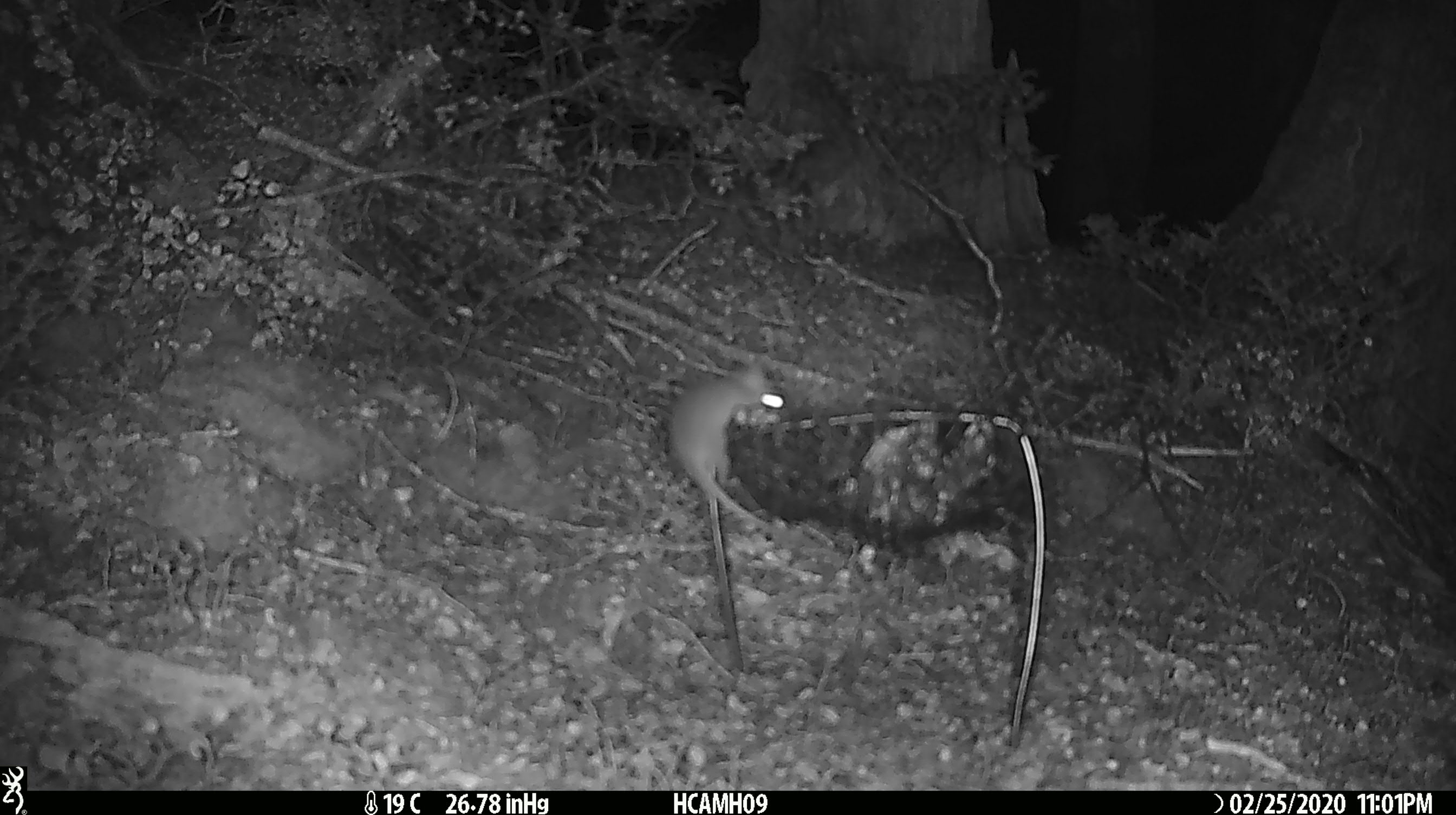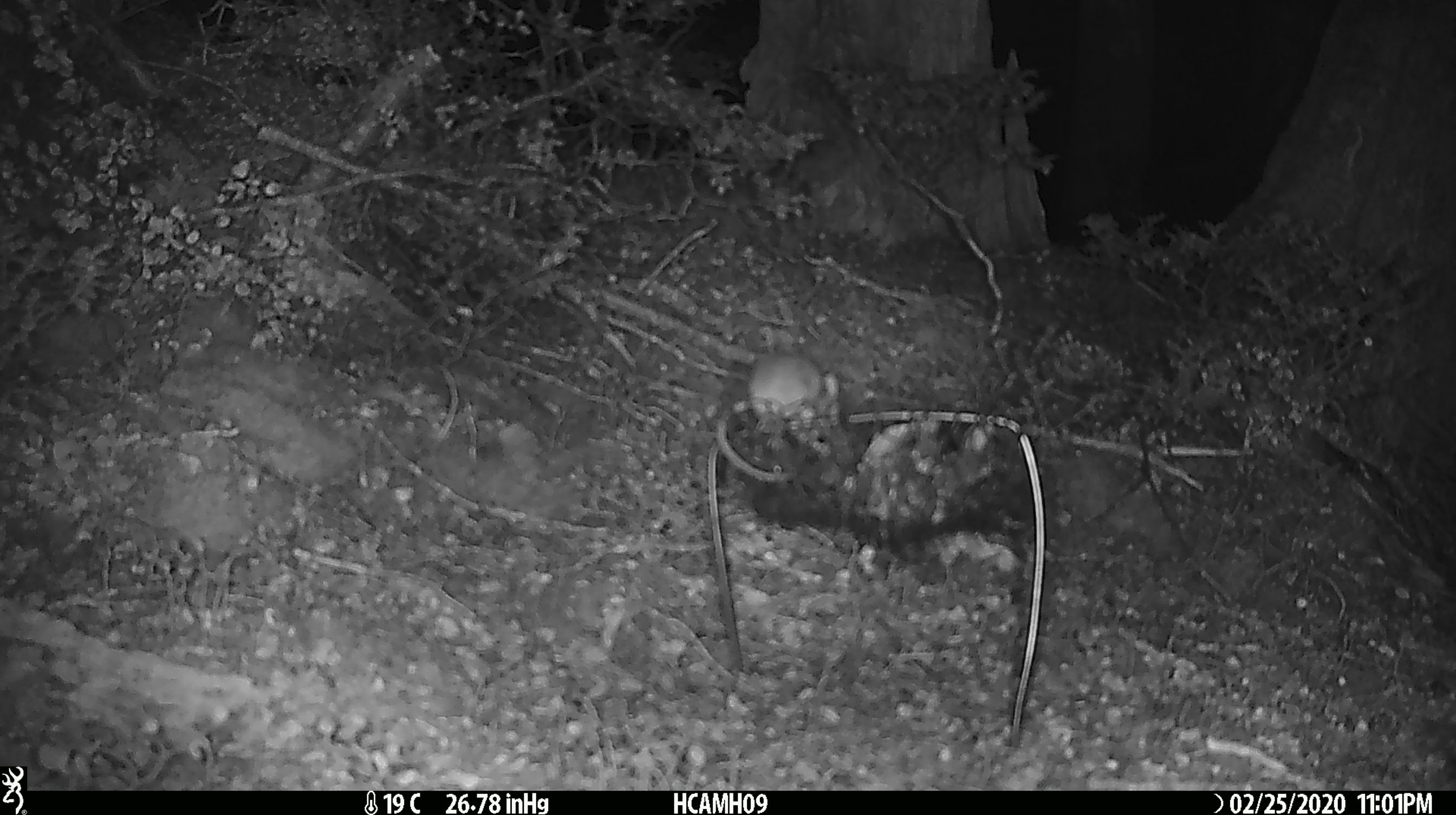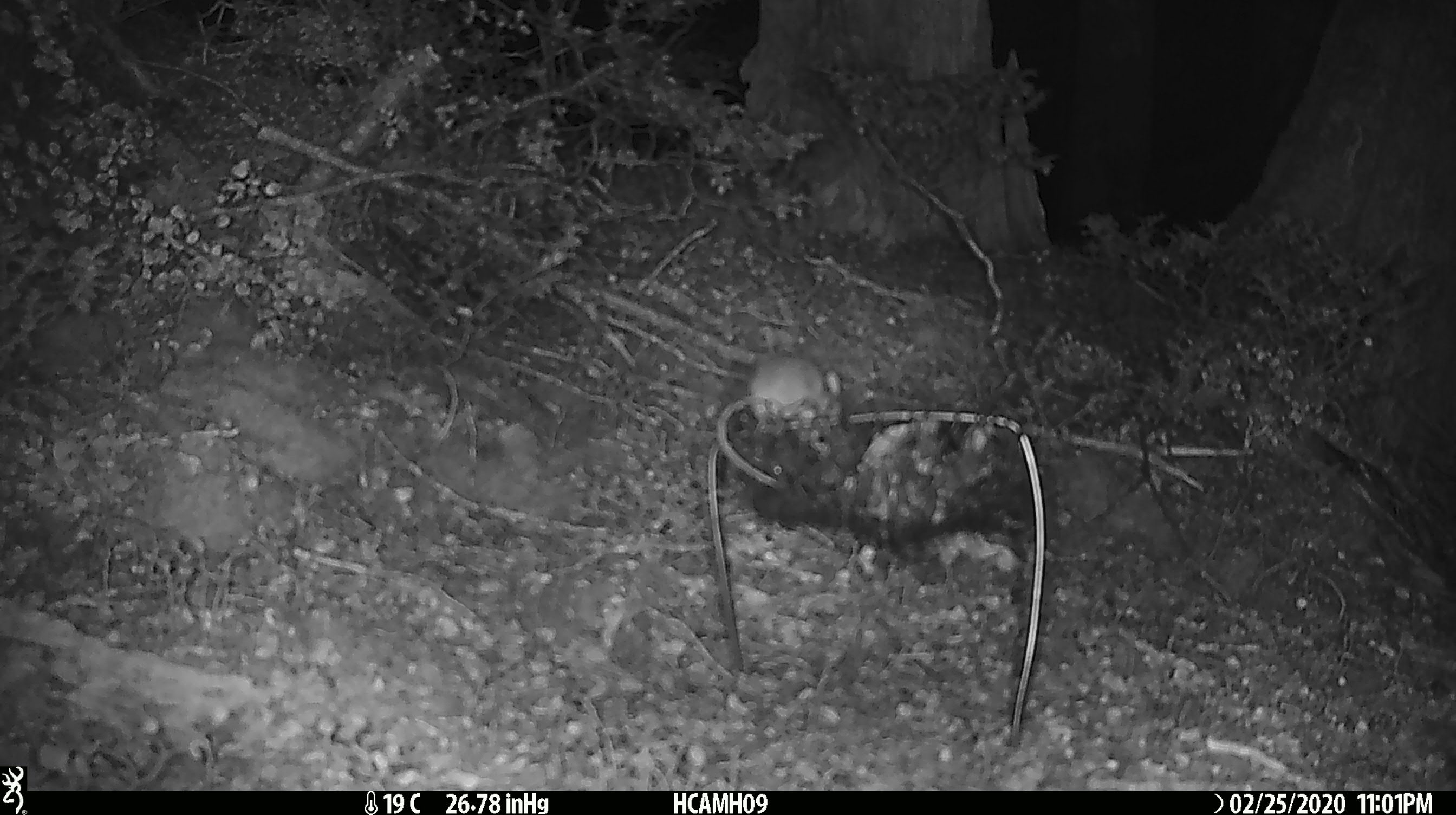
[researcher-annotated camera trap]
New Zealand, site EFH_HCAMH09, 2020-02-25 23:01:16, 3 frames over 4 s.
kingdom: Animalia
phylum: Chordata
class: Mammalia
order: Rodentia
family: Muridae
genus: Mus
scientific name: Mus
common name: mouse